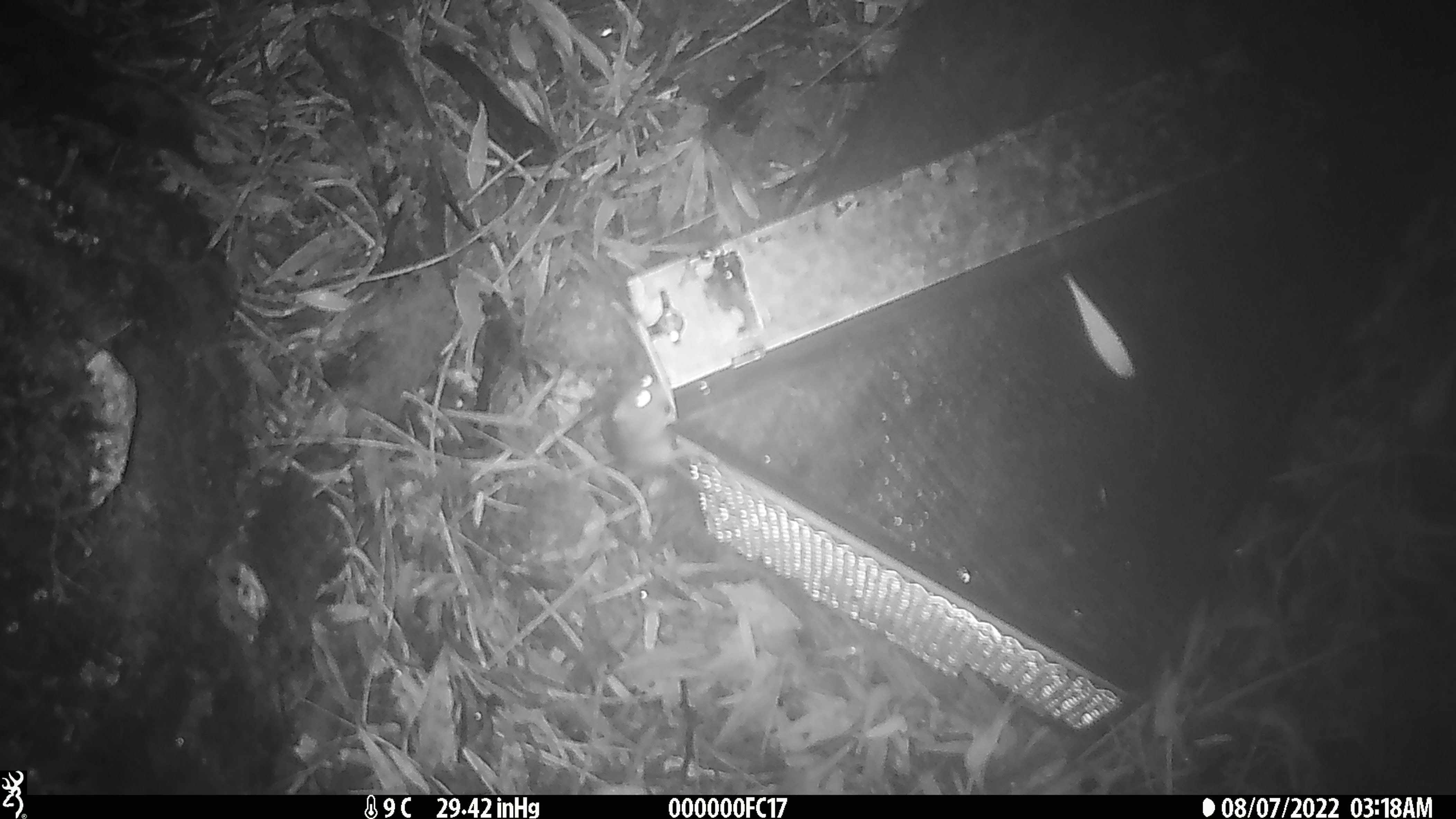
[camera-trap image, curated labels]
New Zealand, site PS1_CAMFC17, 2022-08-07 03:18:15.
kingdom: Animalia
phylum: Chordata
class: Mammalia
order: Rodentia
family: Muridae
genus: Mus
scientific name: Mus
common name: mouse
Mouse (Mus).